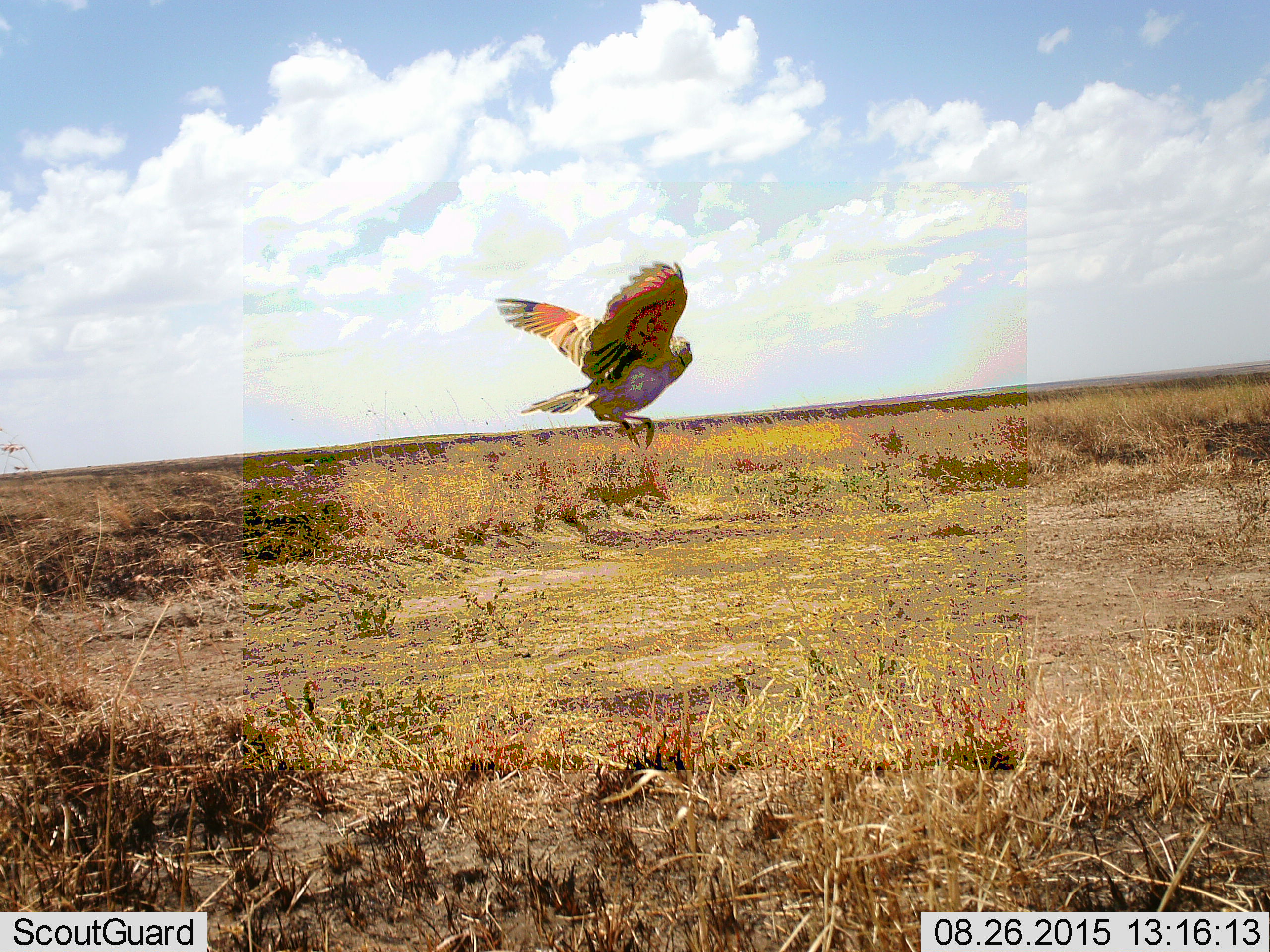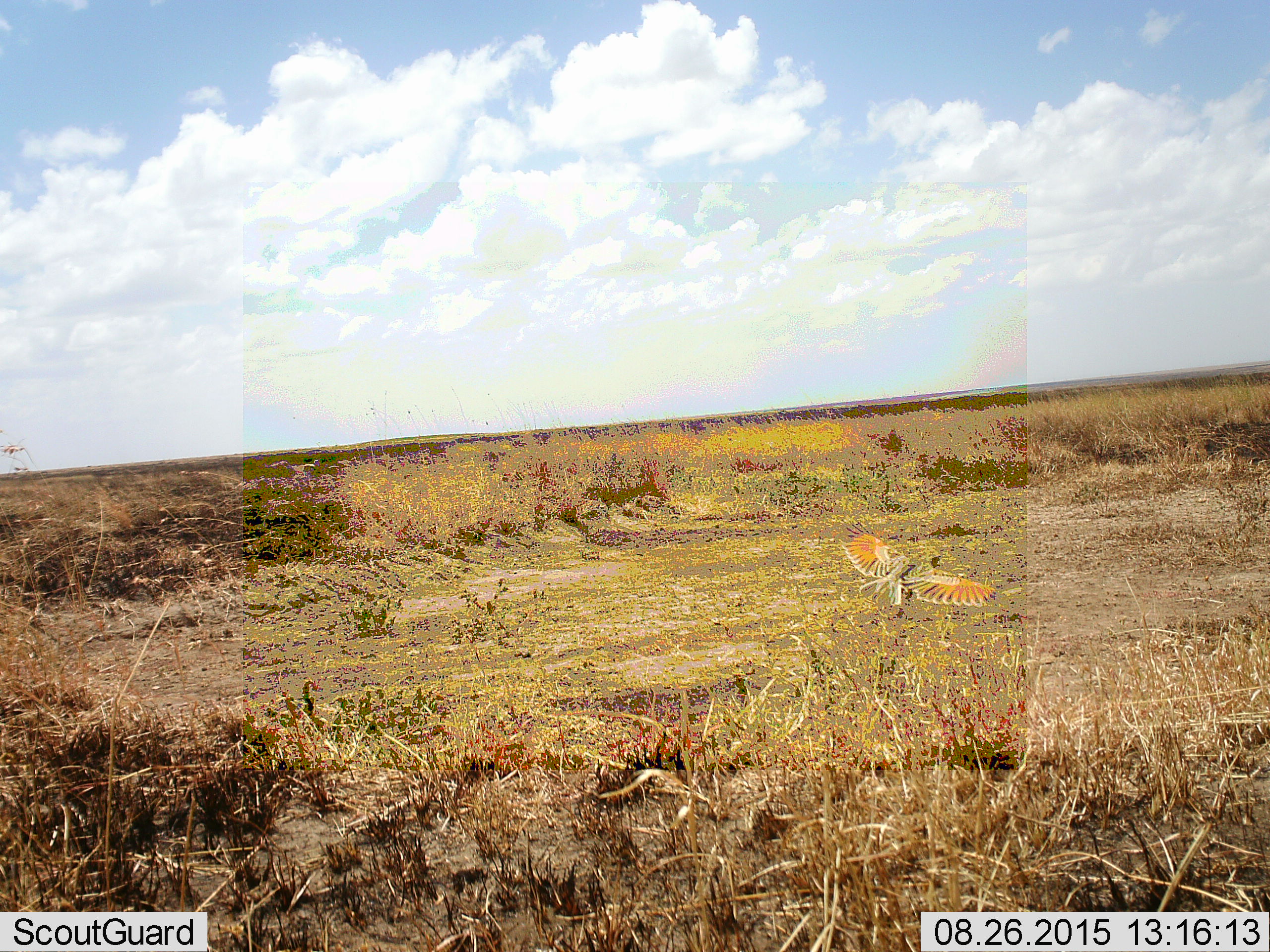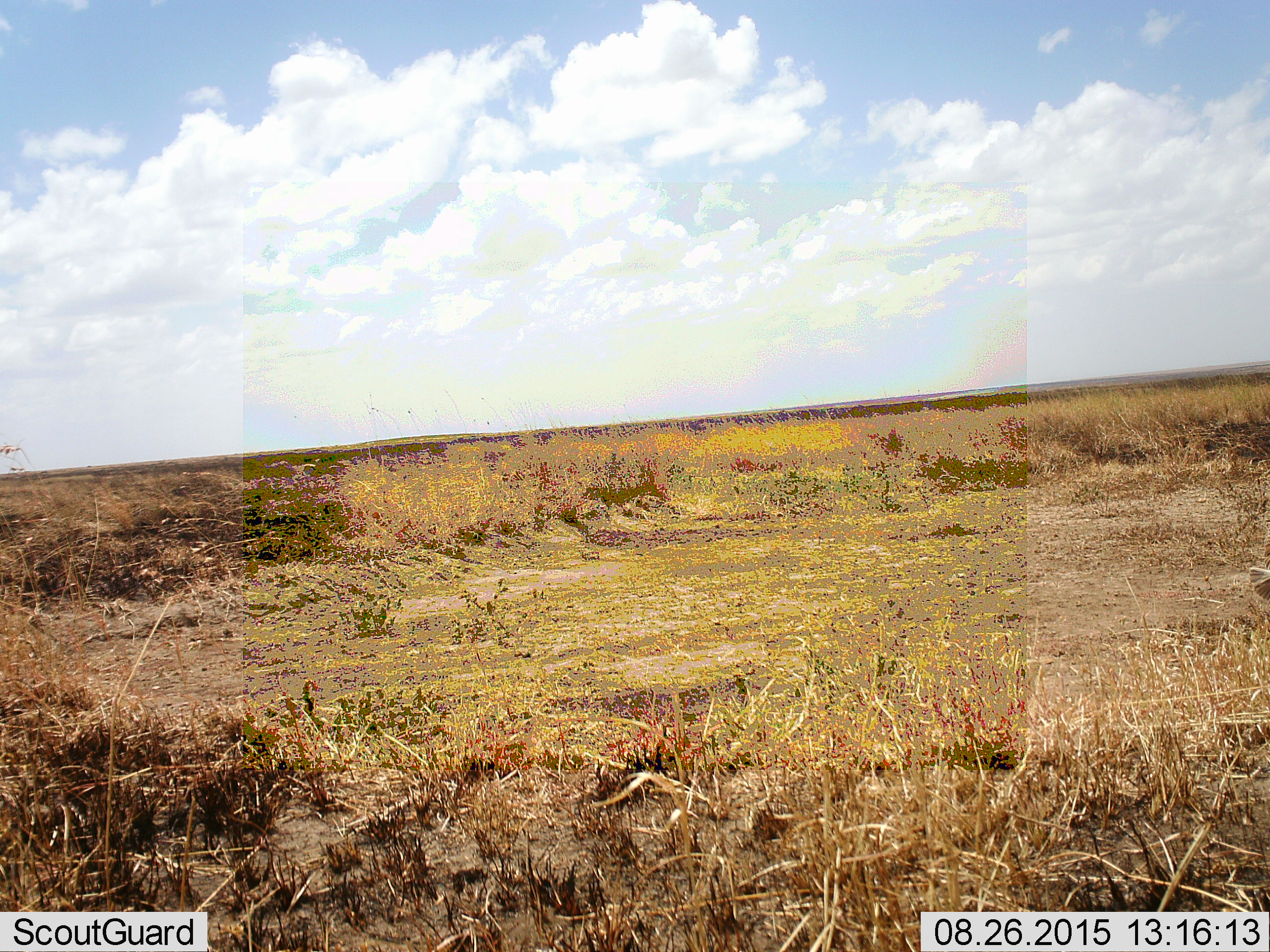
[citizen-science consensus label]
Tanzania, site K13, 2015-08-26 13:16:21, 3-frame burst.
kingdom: Animalia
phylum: Chordata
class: Aves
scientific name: Aves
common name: bird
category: otherbird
Otherbird (bird) (Aves), count 1. Behavior (volunteer vote fractions): standing 0%, resting 0%, moving 89%, interacting 11%. Young present (vote fraction): 0%. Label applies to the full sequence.